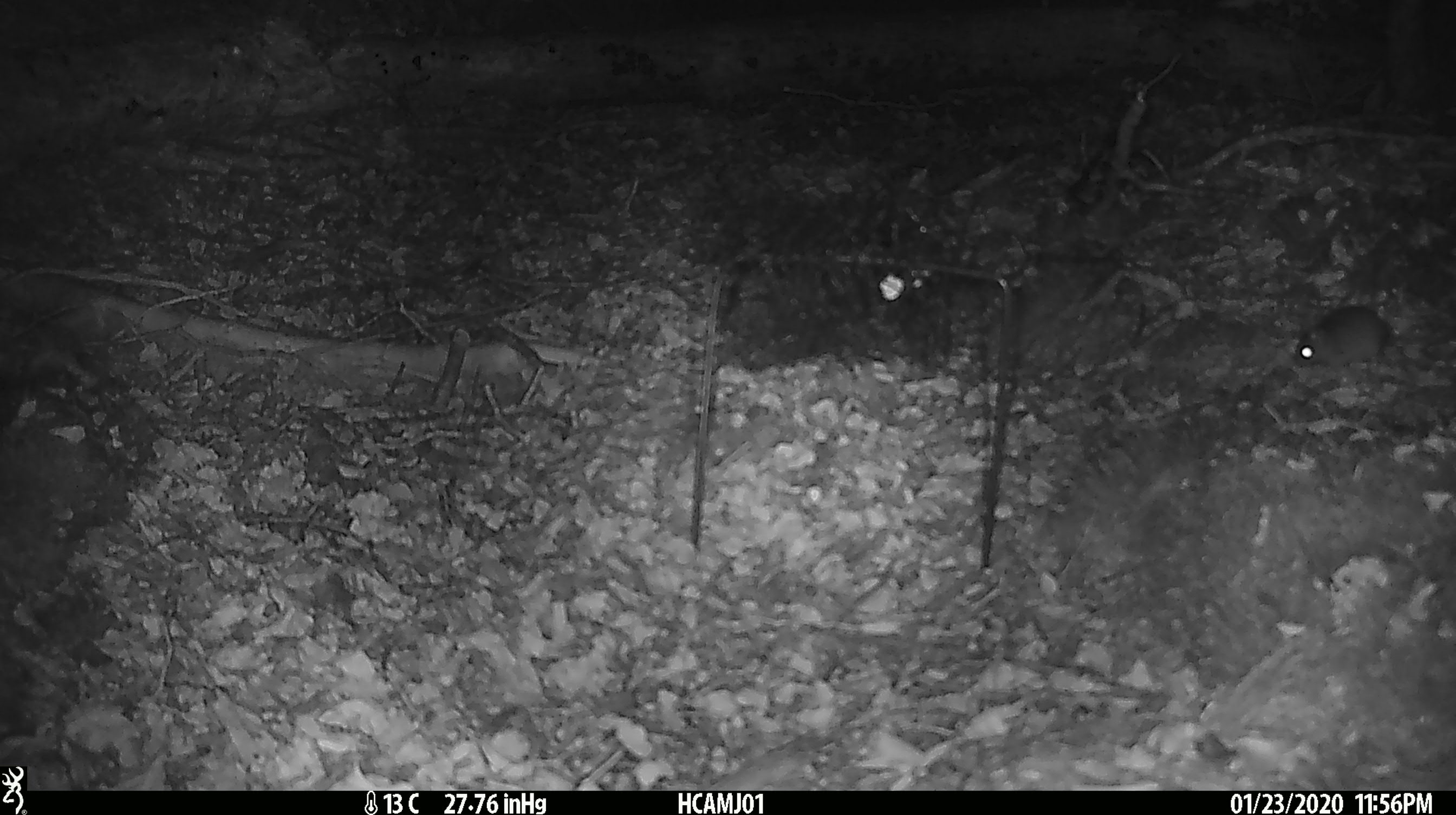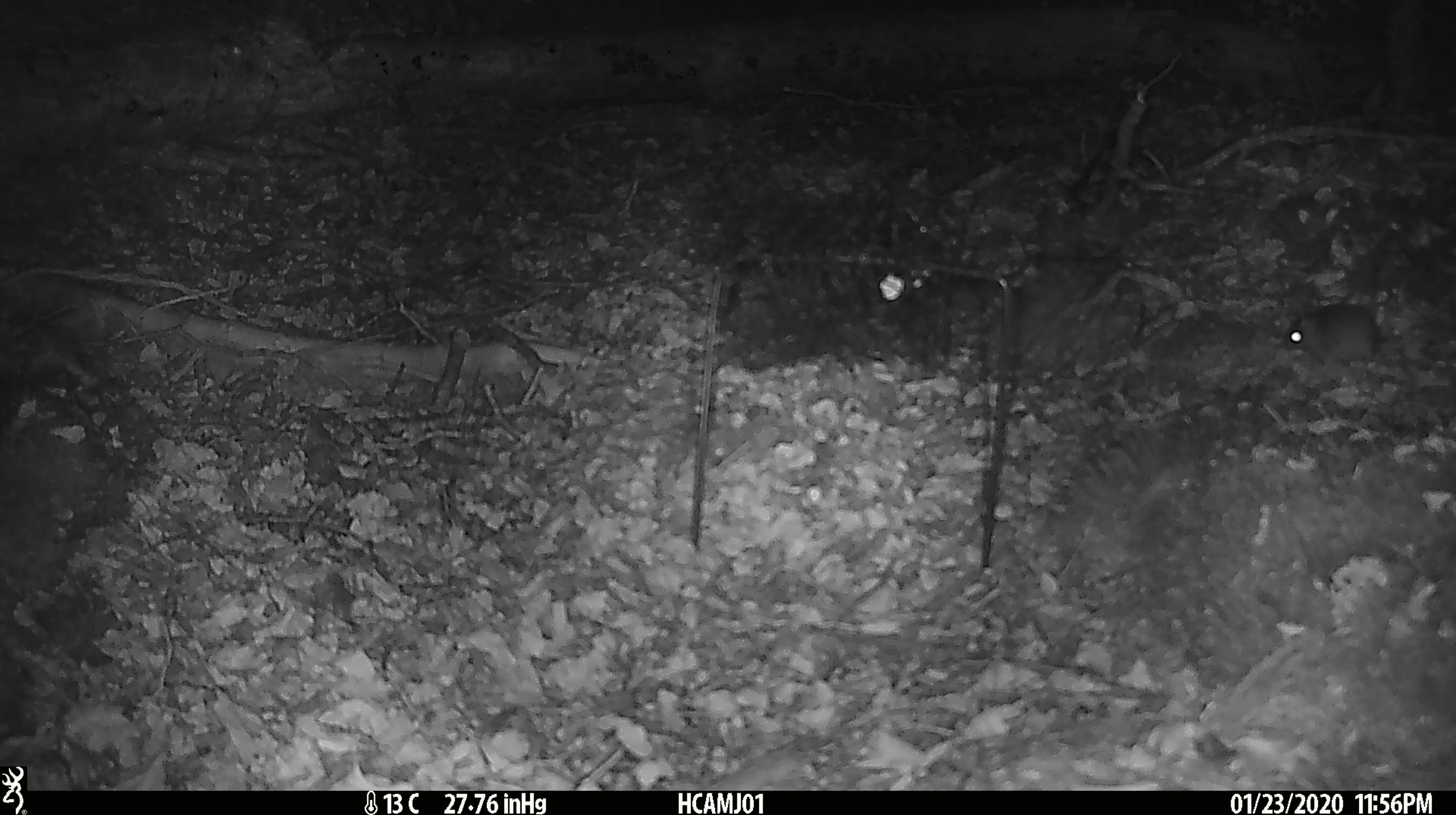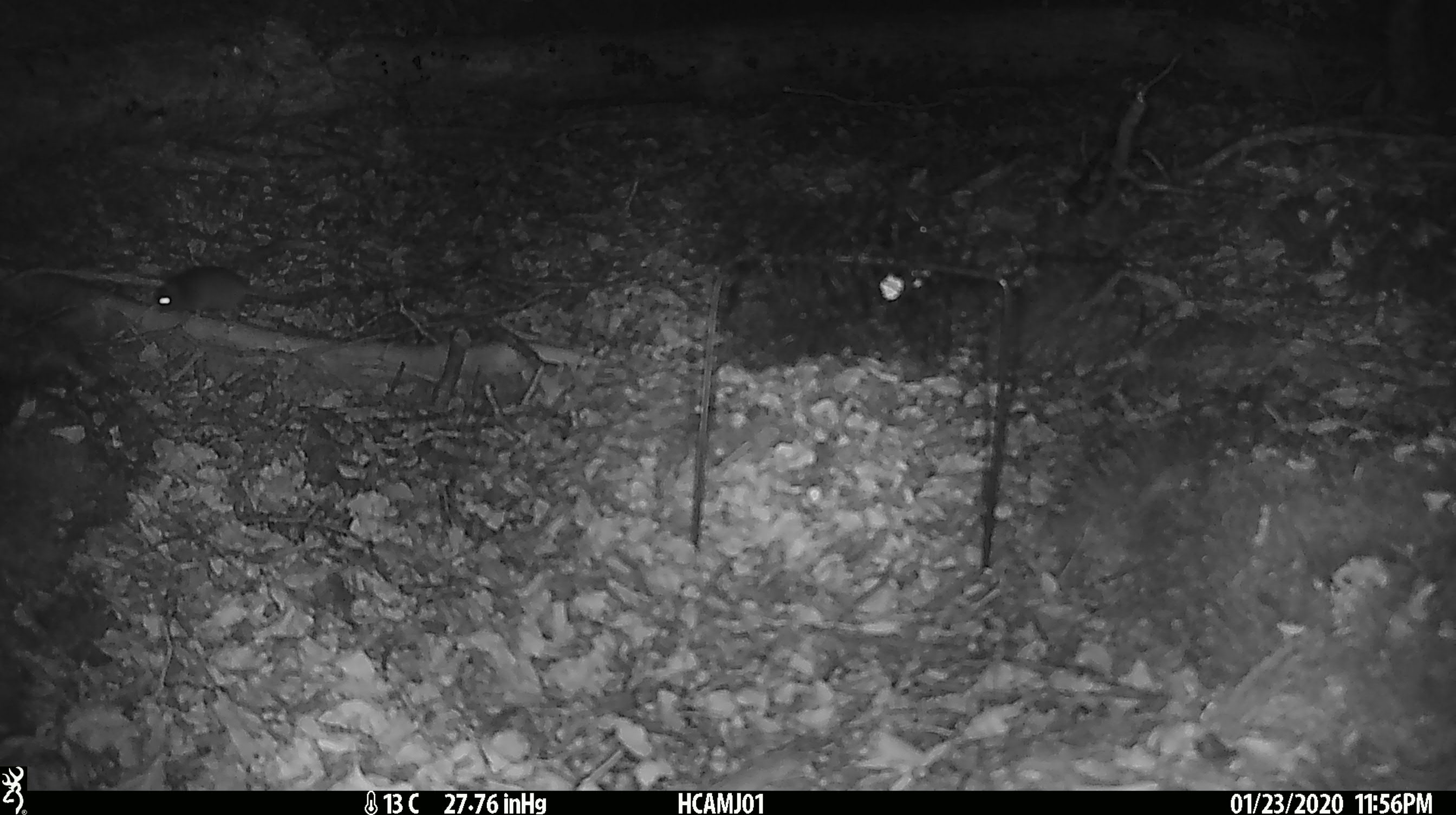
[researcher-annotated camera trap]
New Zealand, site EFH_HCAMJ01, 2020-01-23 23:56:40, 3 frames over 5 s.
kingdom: Animalia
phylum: Chordata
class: Mammalia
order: Rodentia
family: Muridae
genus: Mus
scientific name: Mus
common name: mouse